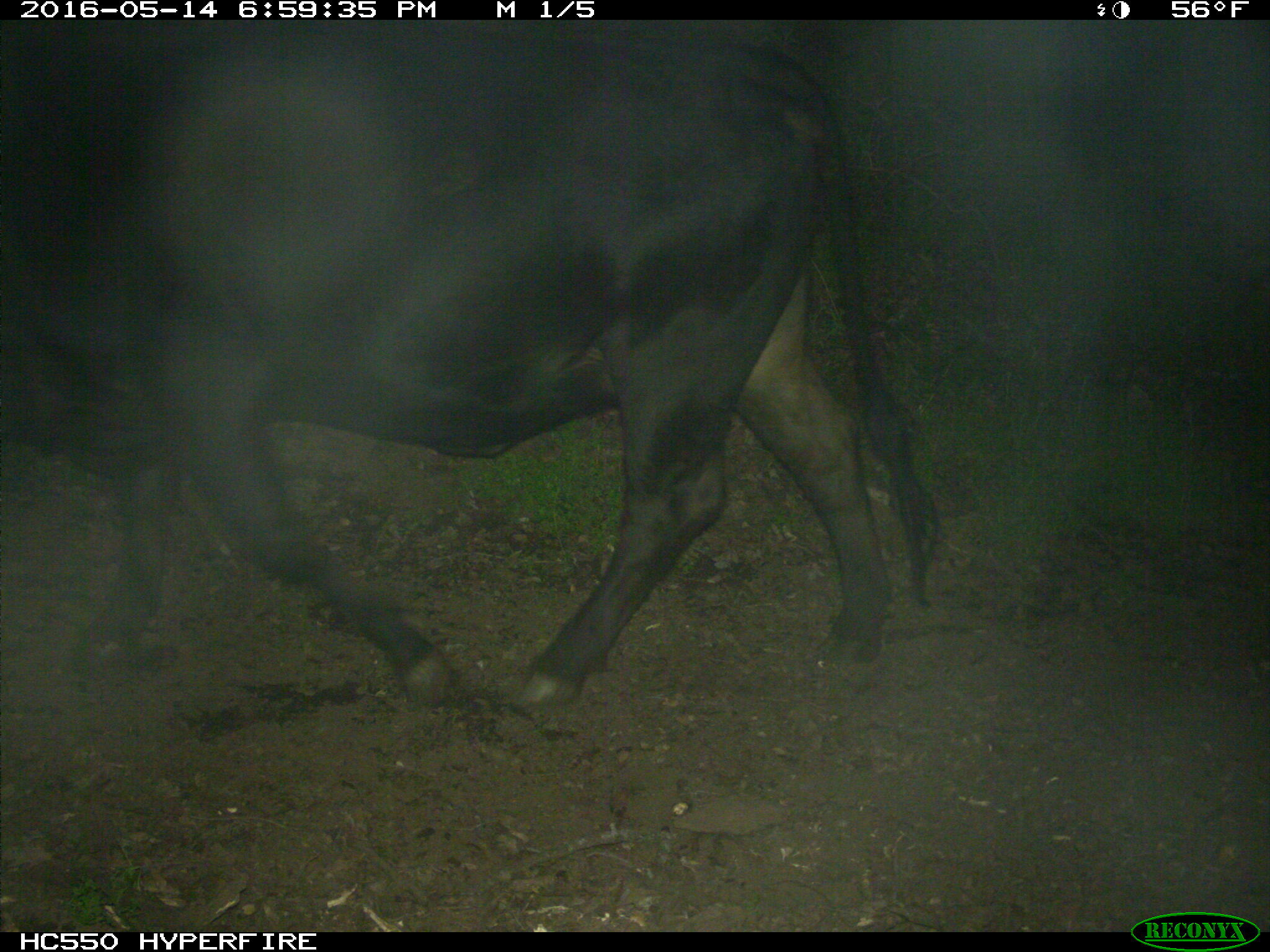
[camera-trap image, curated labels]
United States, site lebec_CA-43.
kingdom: Animalia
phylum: Chordata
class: Mammalia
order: Artiodactyla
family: Bovidae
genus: Bos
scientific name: Bos taurus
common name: domestic cow